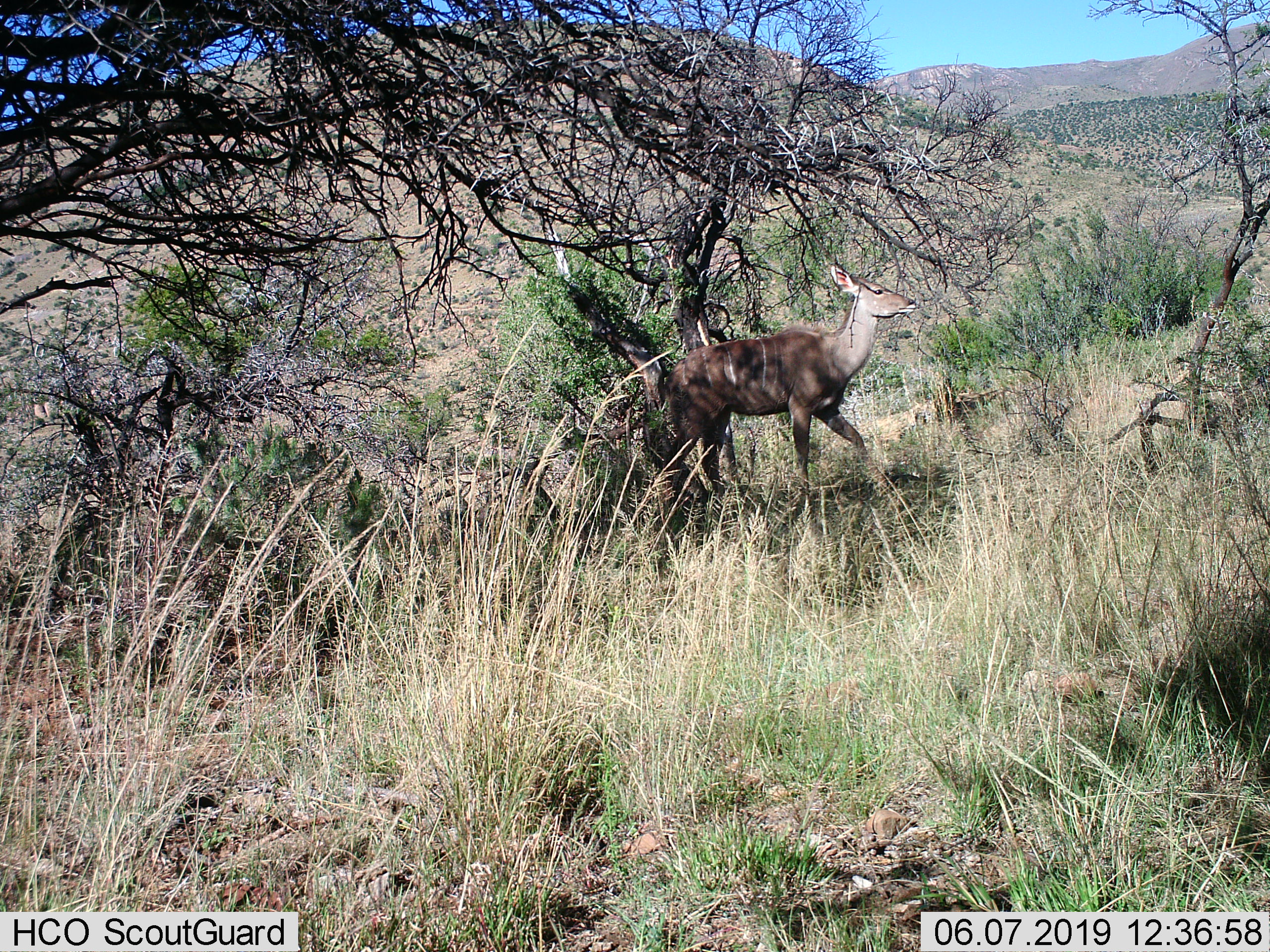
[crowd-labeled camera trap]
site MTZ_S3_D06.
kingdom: Animalia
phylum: Chordata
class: Mammalia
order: Artiodactyla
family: Bovidae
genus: Tragelaphus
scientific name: Tragelaphus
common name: kudu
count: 1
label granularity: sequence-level